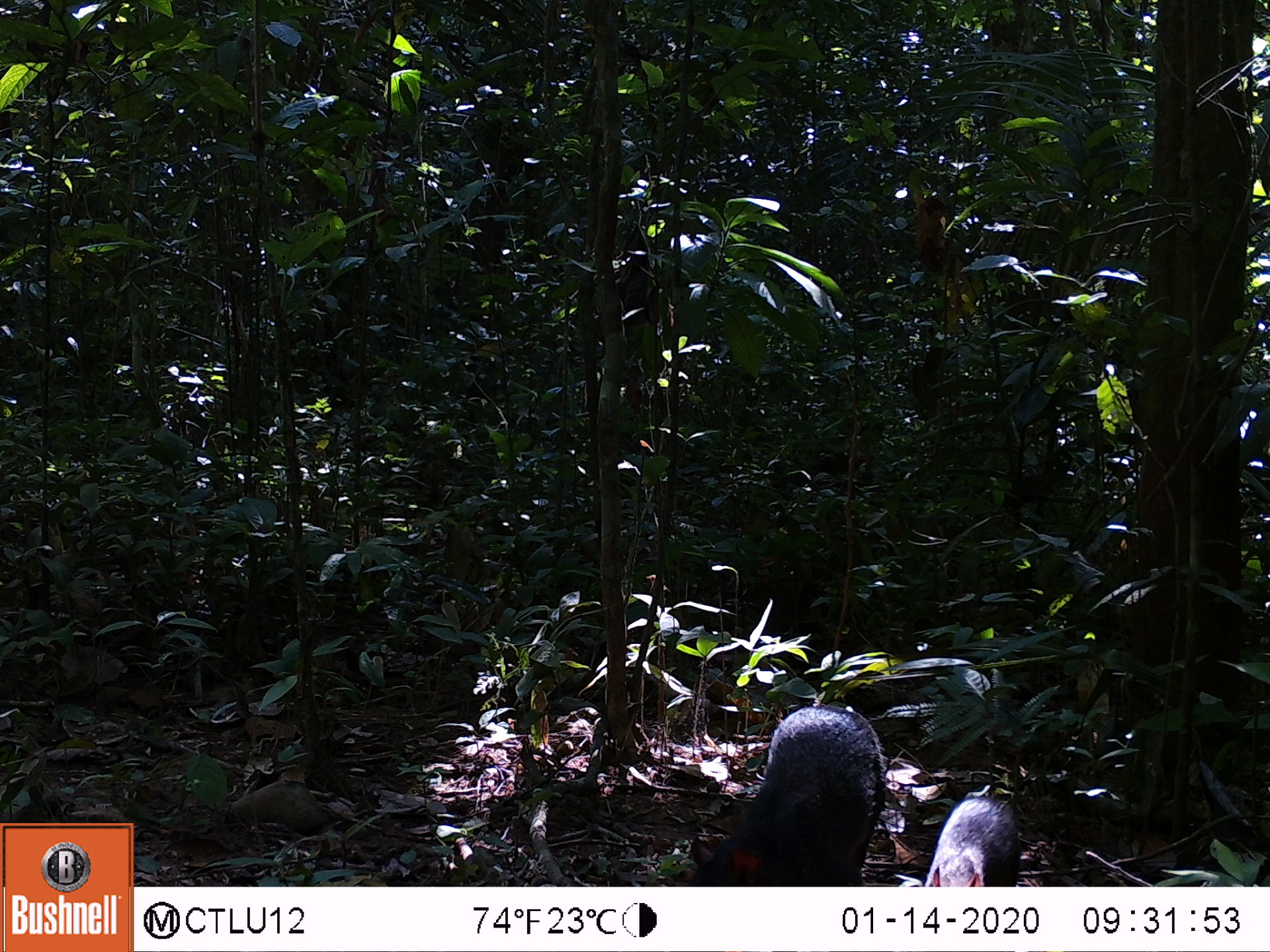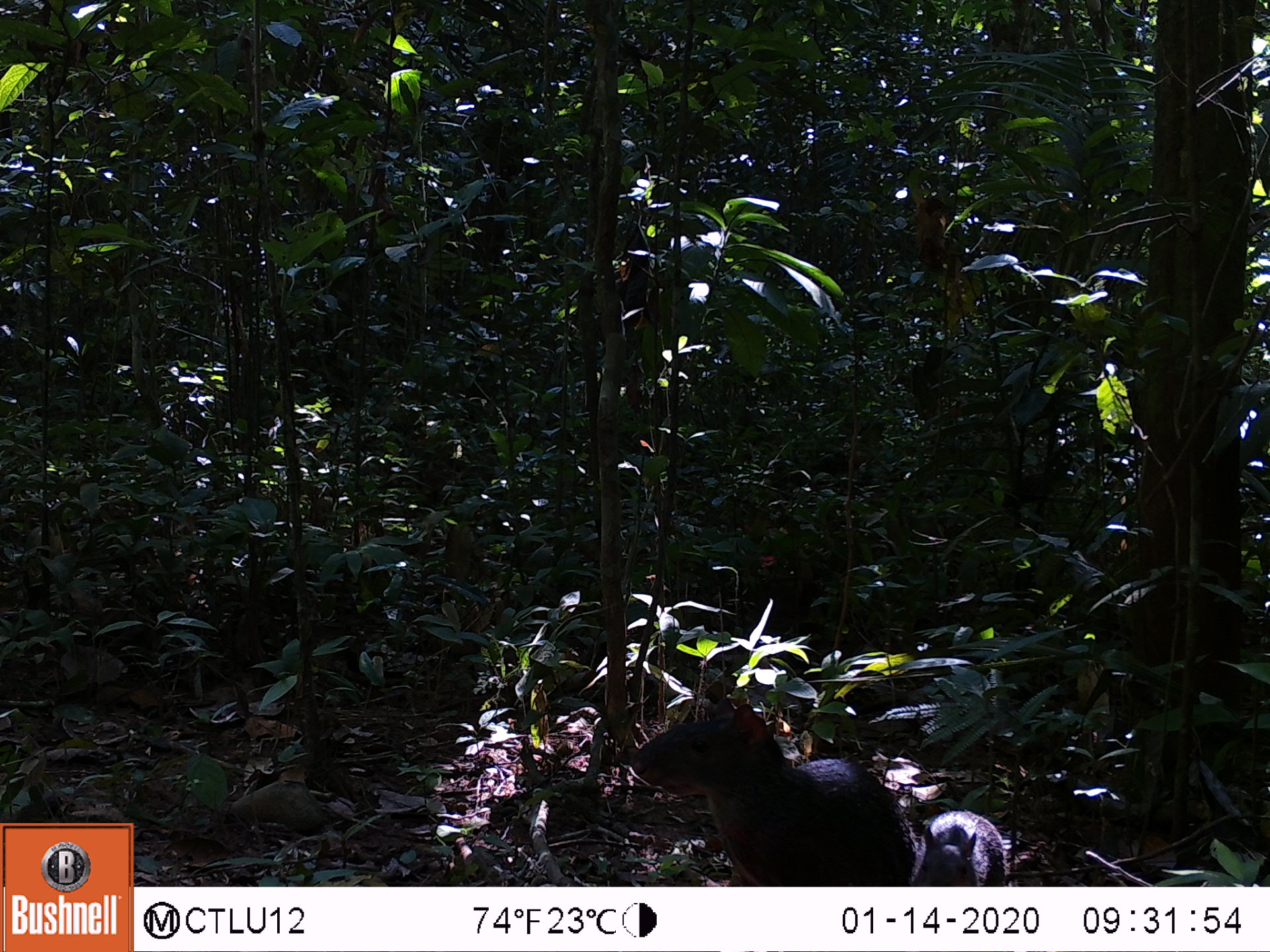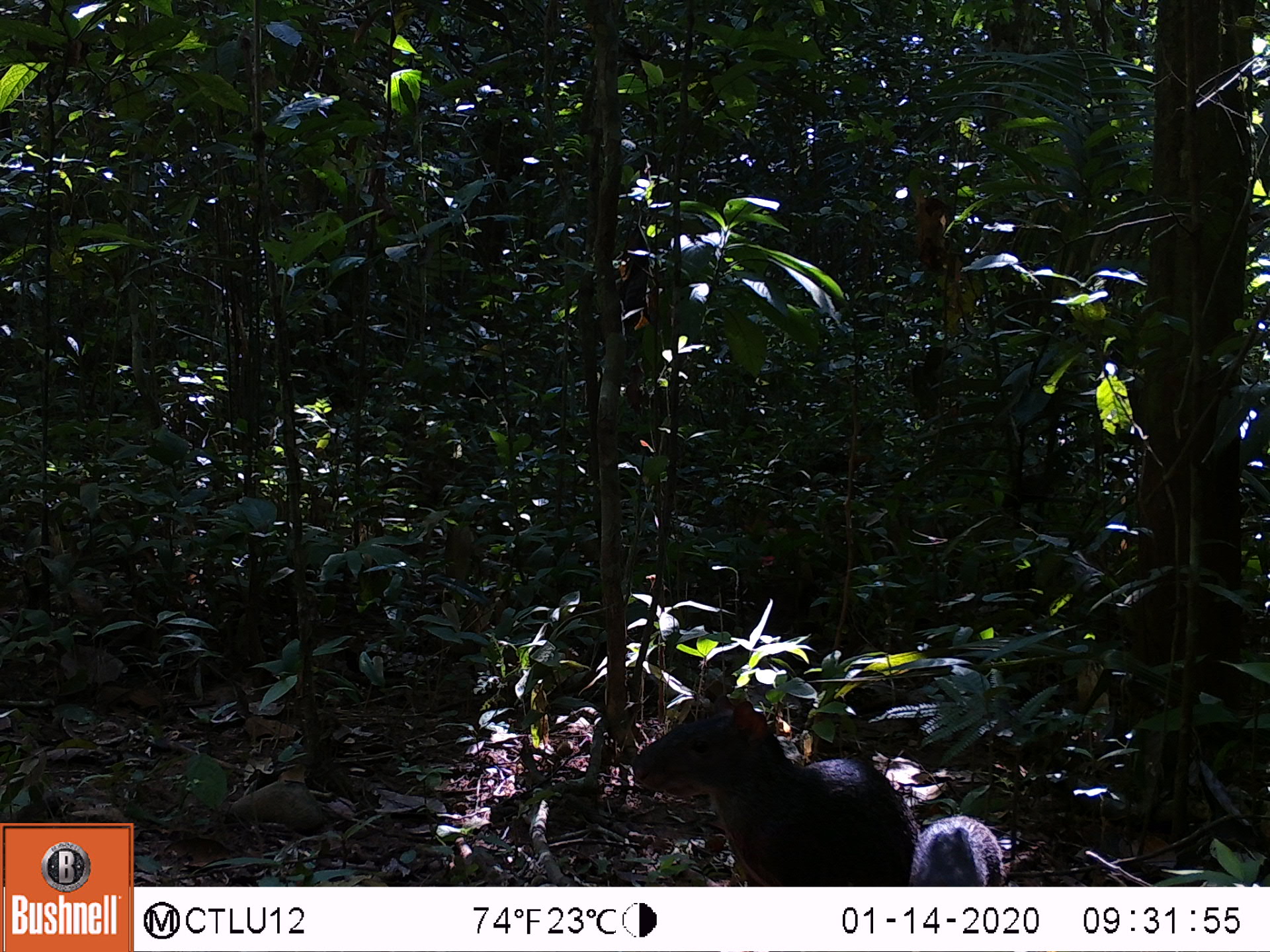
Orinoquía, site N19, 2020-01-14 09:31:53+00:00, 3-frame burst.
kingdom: Animalia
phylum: Chordata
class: Mammalia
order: Rodentia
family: Dasyproctidae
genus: Dasyprocta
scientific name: Dasyprocta fuliginosa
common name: black agouti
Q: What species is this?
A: Black agouti (Dasyprocta fuliginosa).